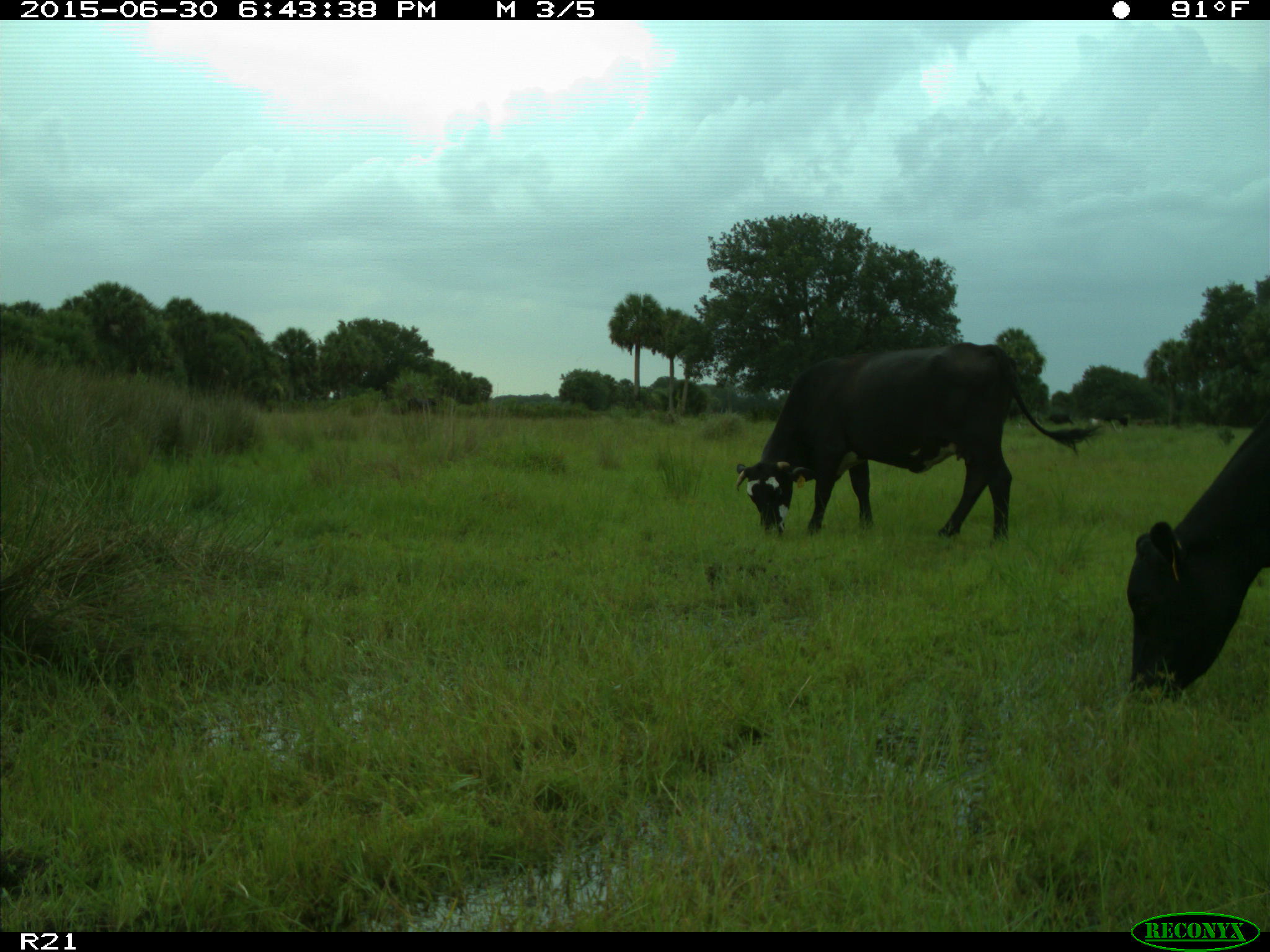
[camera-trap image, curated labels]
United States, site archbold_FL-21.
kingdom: Animalia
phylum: Chordata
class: Mammalia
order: Artiodactyla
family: Bovidae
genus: Bos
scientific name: Bos taurus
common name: domestic cow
Bos taurus (domestic cow).